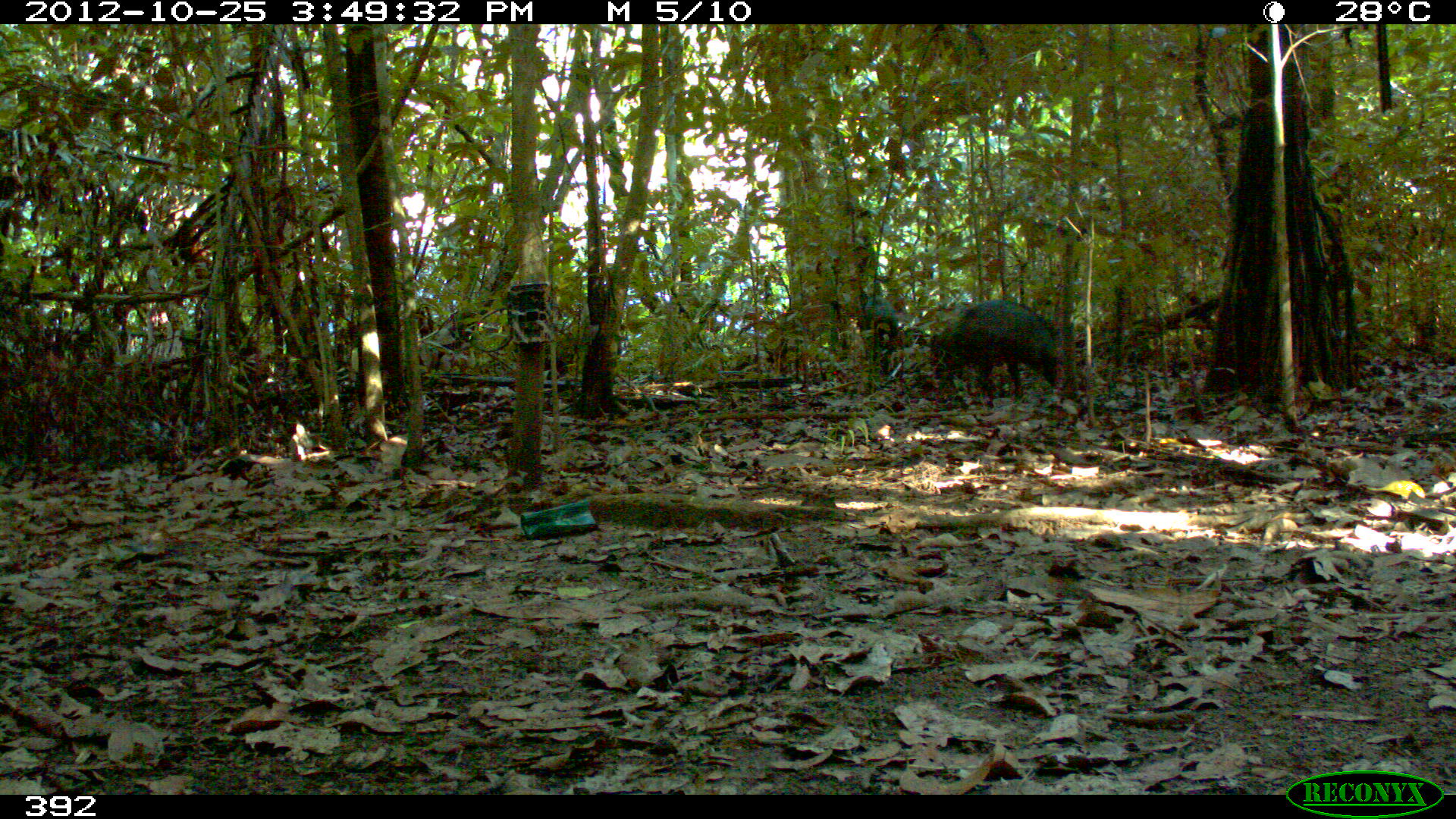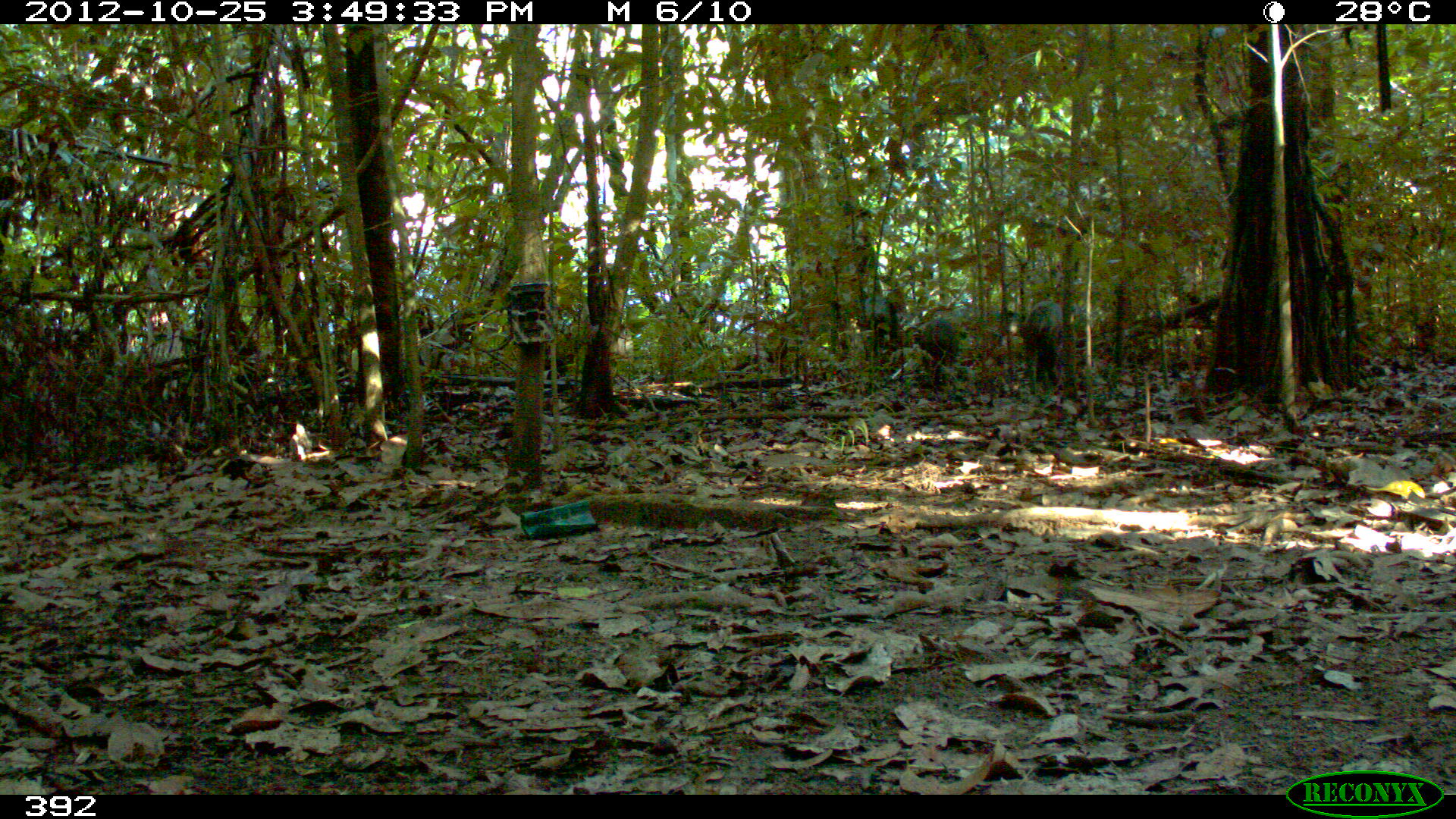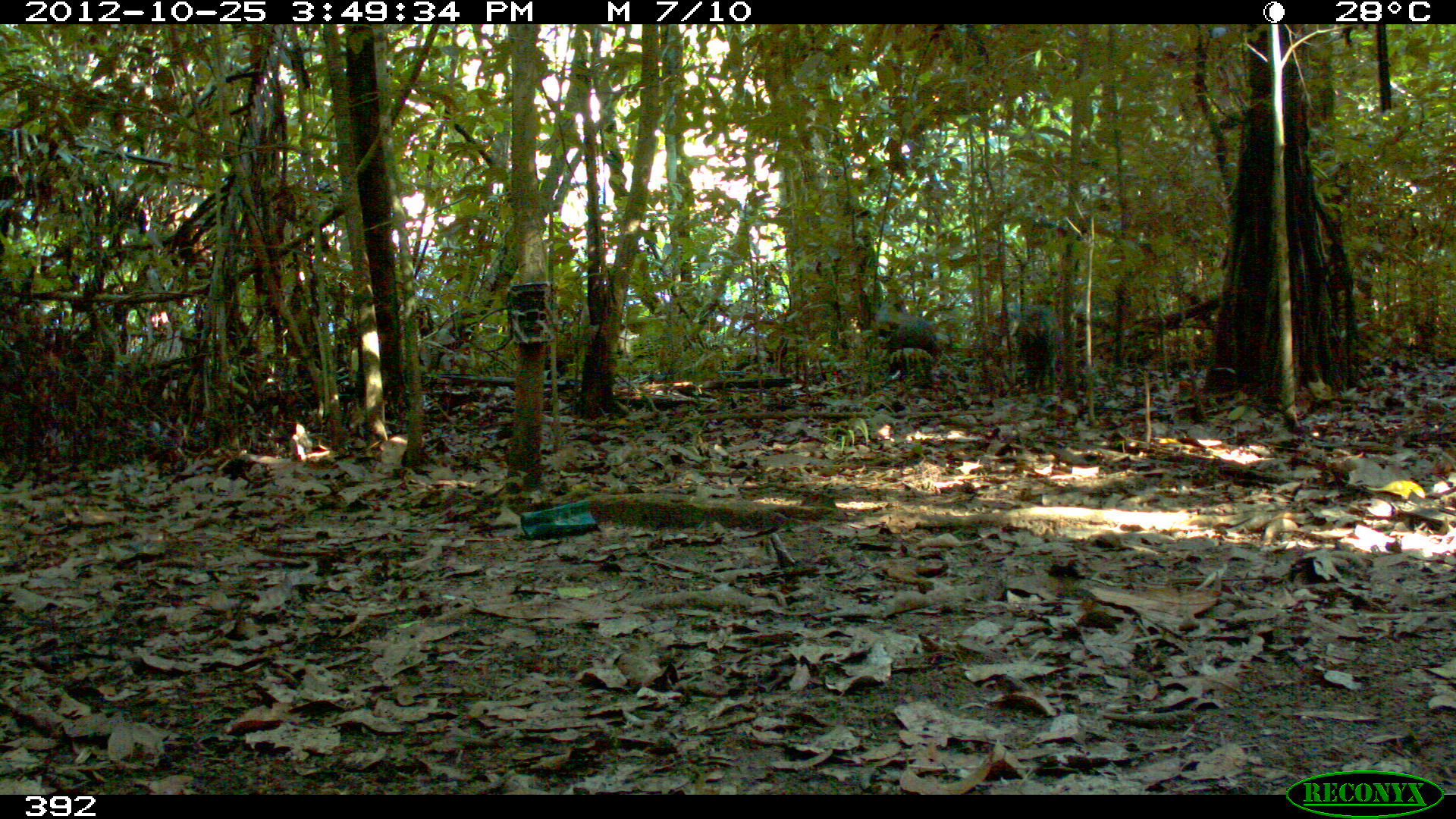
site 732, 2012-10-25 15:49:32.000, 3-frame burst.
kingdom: Animalia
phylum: Chordata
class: Mammalia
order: Artiodactyla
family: Tayassuidae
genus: Tayassu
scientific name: Tayassu pecari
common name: white-lipped peccary